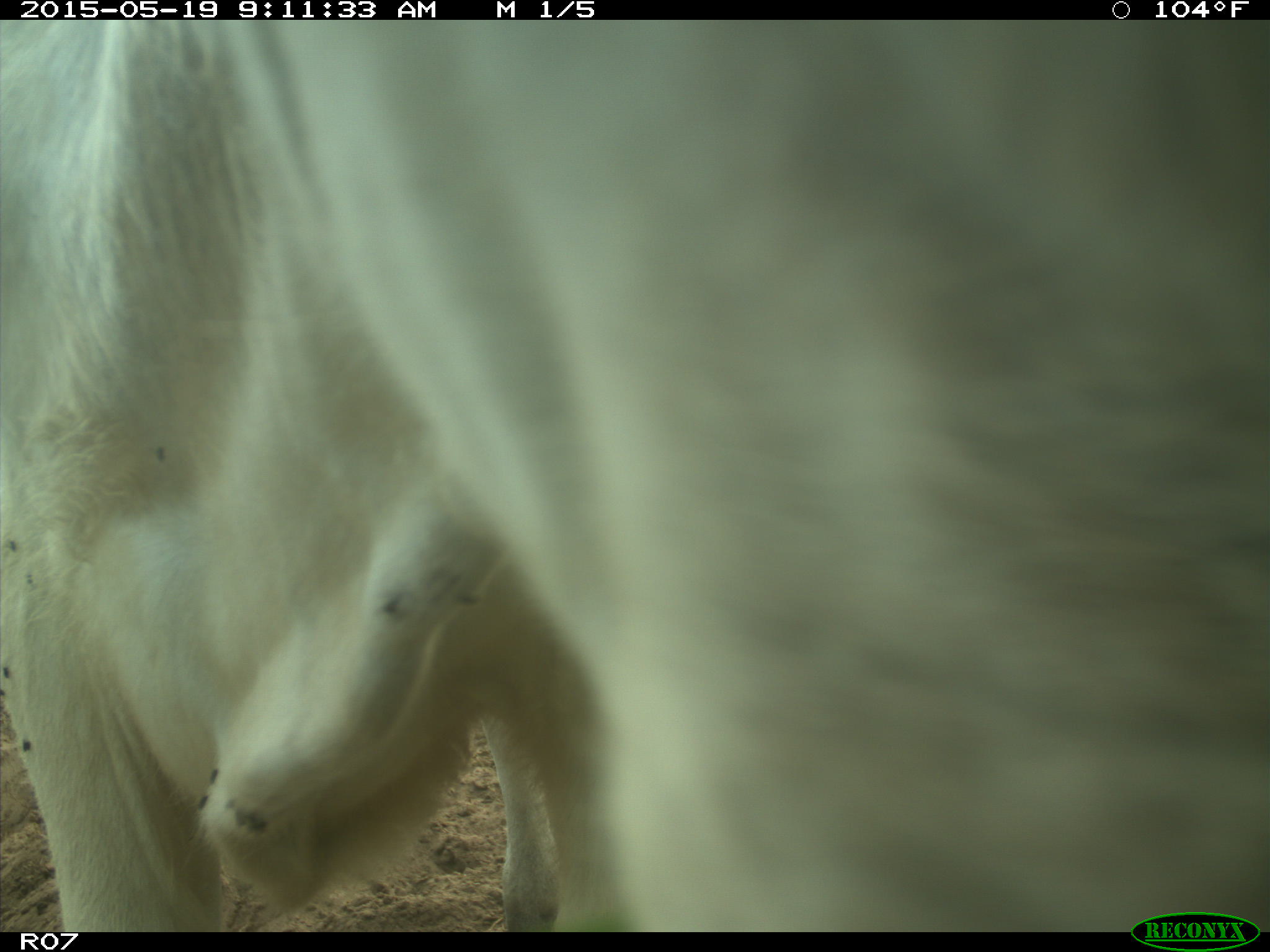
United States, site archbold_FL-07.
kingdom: Animalia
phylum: Chordata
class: Mammalia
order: Artiodactyla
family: Bovidae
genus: Bos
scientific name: Bos taurus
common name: domestic cow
Bos taurus (domestic cow).